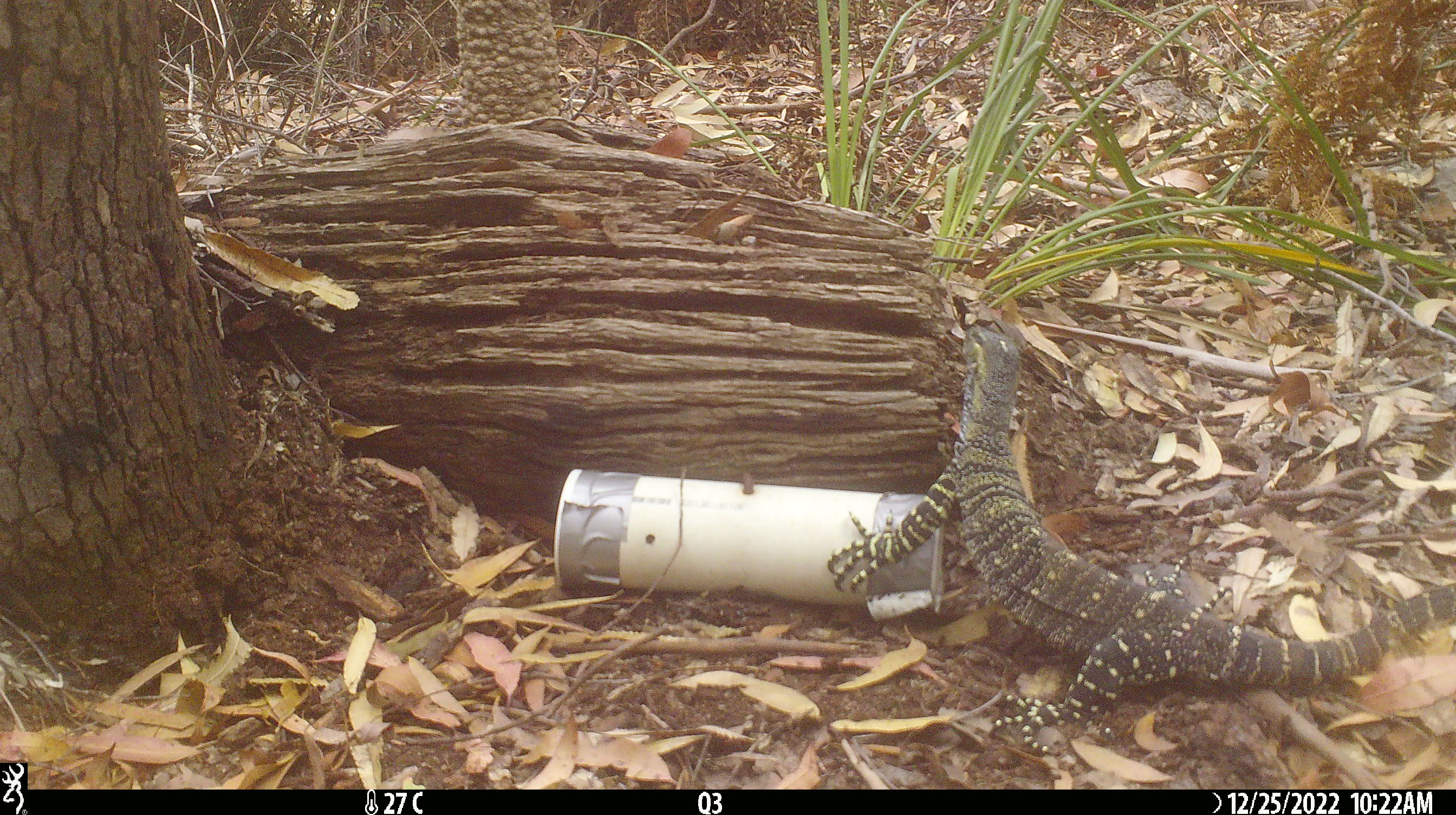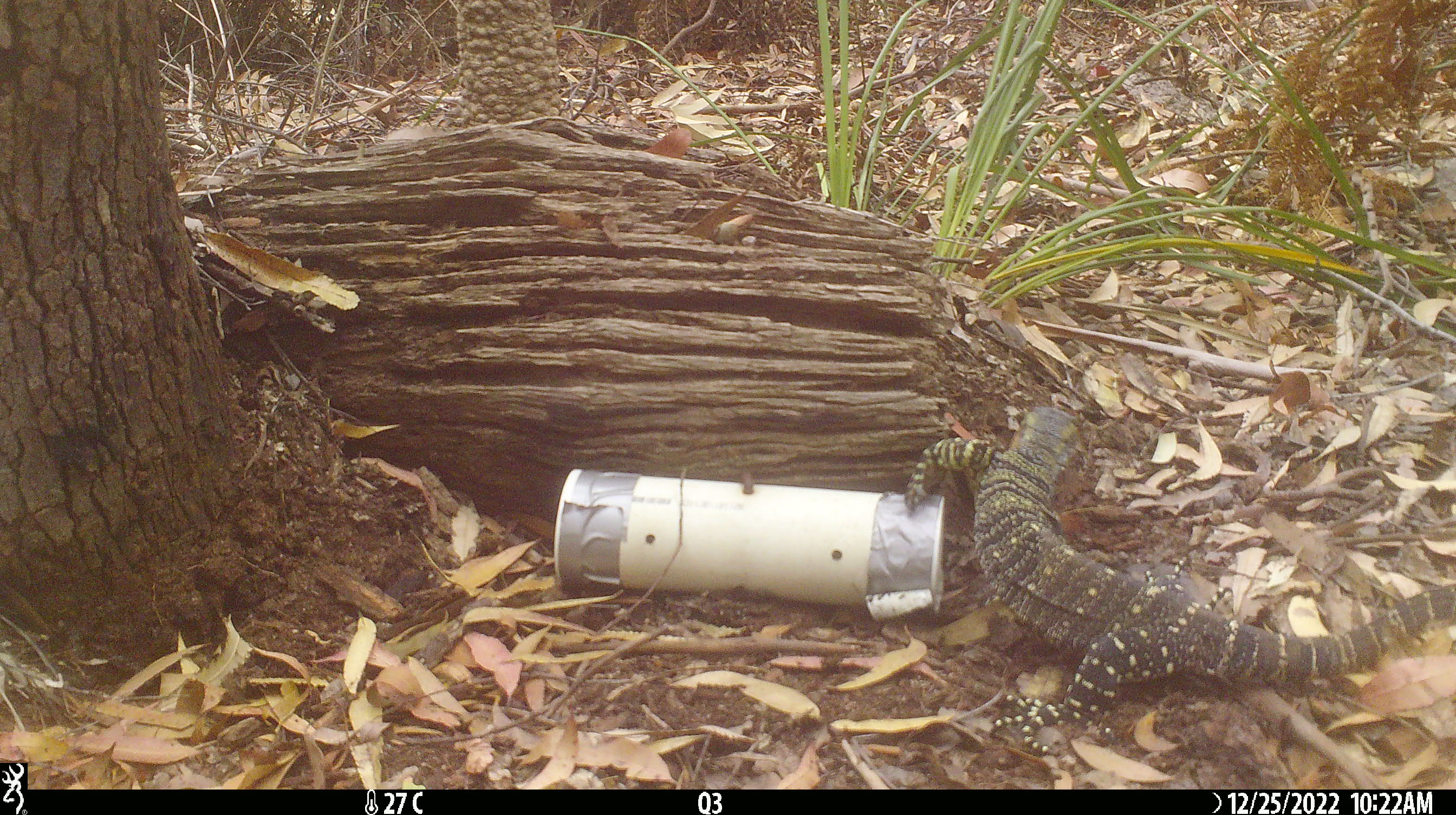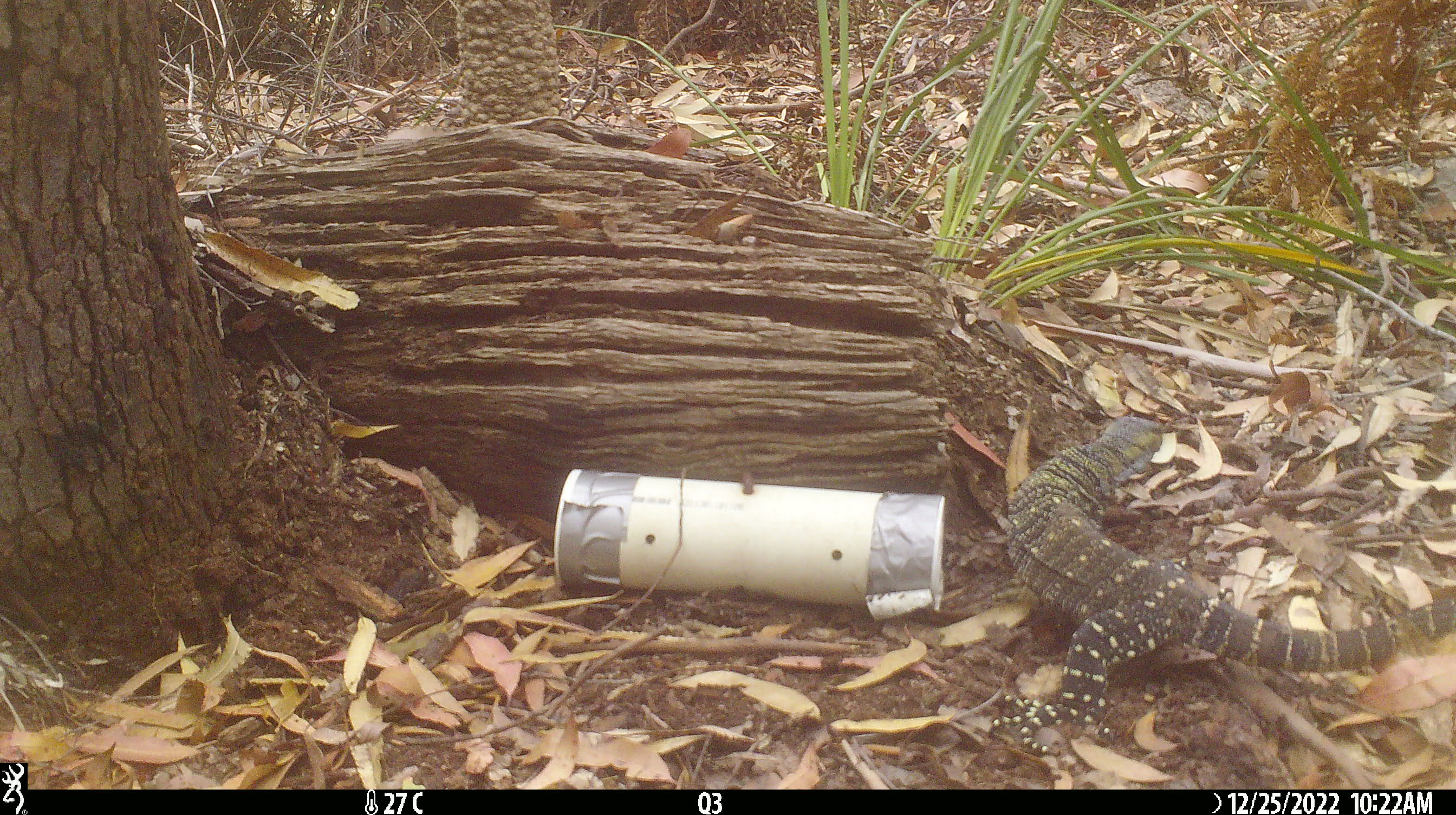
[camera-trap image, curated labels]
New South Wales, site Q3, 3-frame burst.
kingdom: Animalia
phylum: Chordata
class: Reptilia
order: Squamata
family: Varanidae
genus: Varanus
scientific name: Varanus varius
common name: lace monitor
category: goanna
Goanna (lace monitor) (Varanus varius).